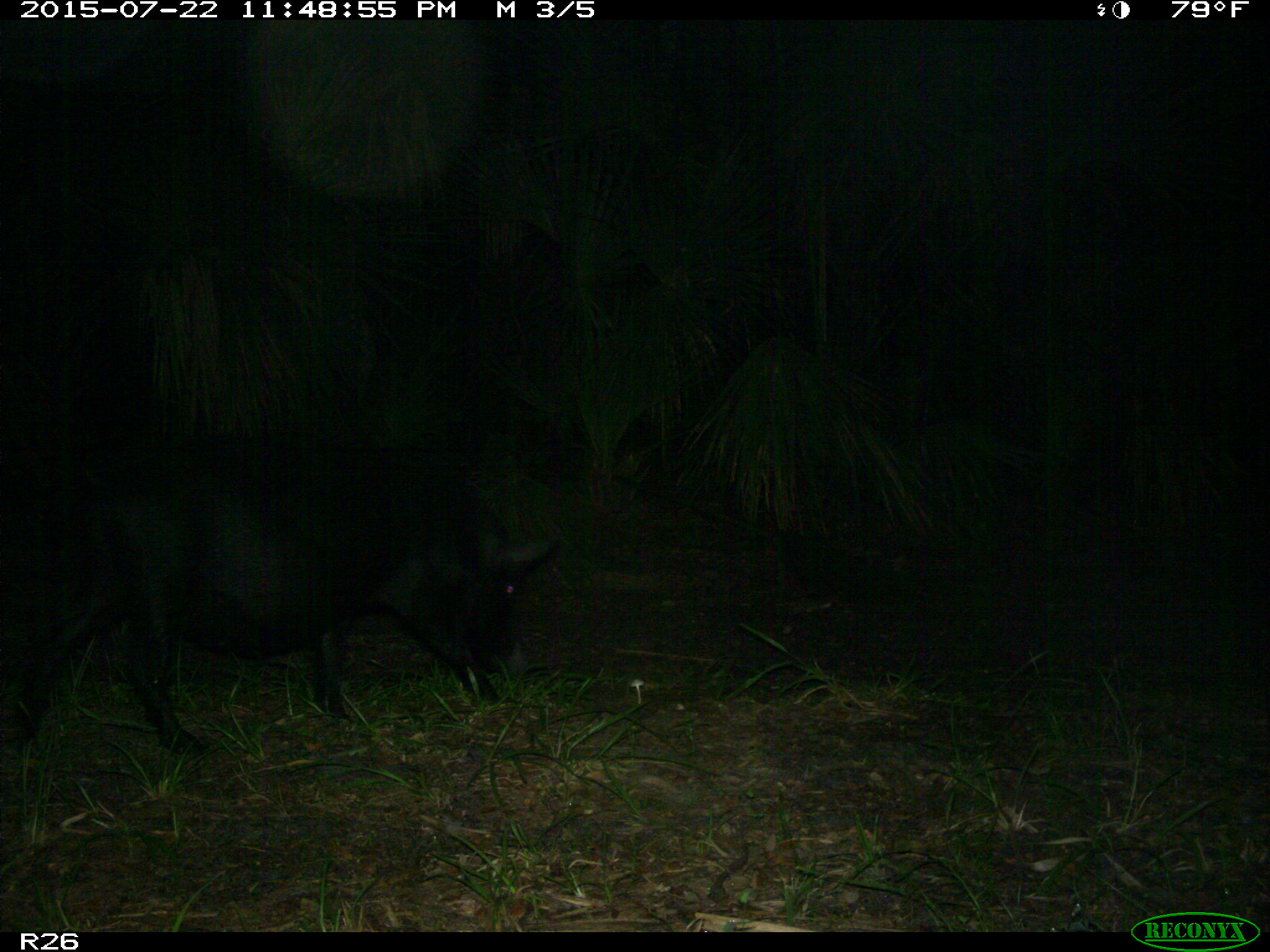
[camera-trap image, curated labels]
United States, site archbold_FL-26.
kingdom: Animalia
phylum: Chordata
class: Mammalia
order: Artiodactyla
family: Suidae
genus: Sus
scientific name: Sus scrofa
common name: wild boar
Sus scrofa (wild boar).